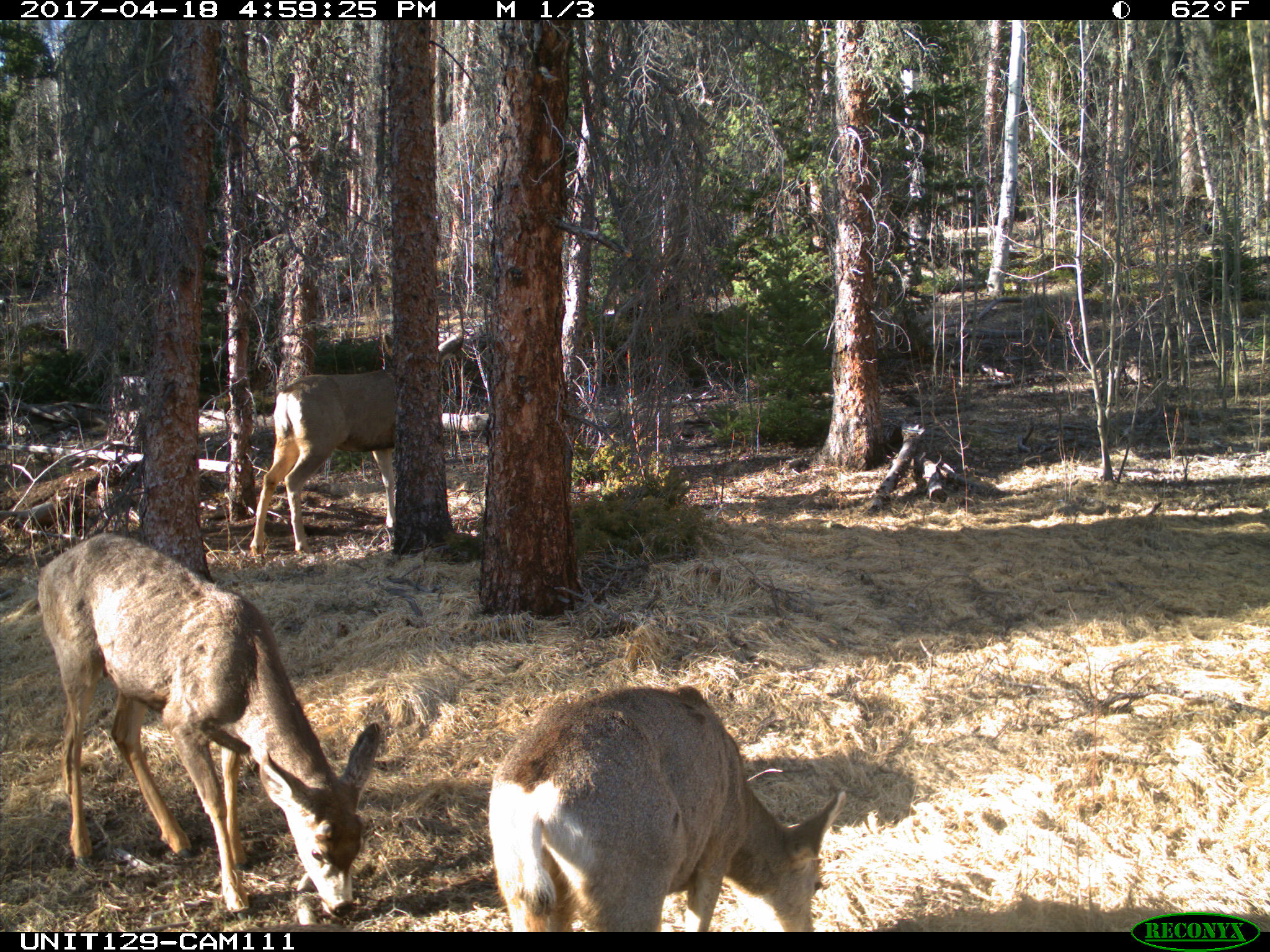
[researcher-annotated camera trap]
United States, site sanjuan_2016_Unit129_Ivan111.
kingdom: Animalia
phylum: Chordata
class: Mammalia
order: Artiodactyla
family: Cervidae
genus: Odocoileus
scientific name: Odocoileus hemionus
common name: mule deer